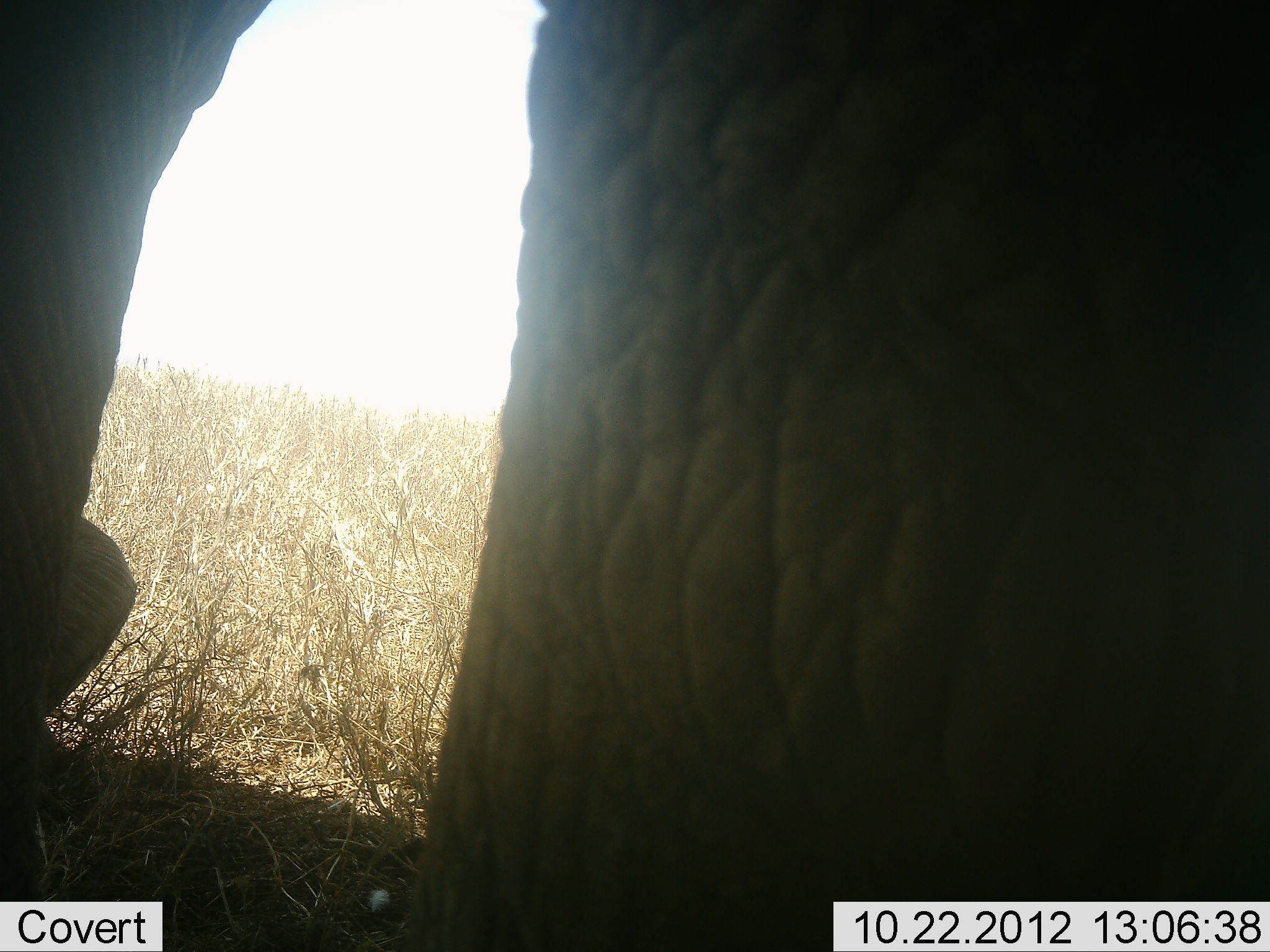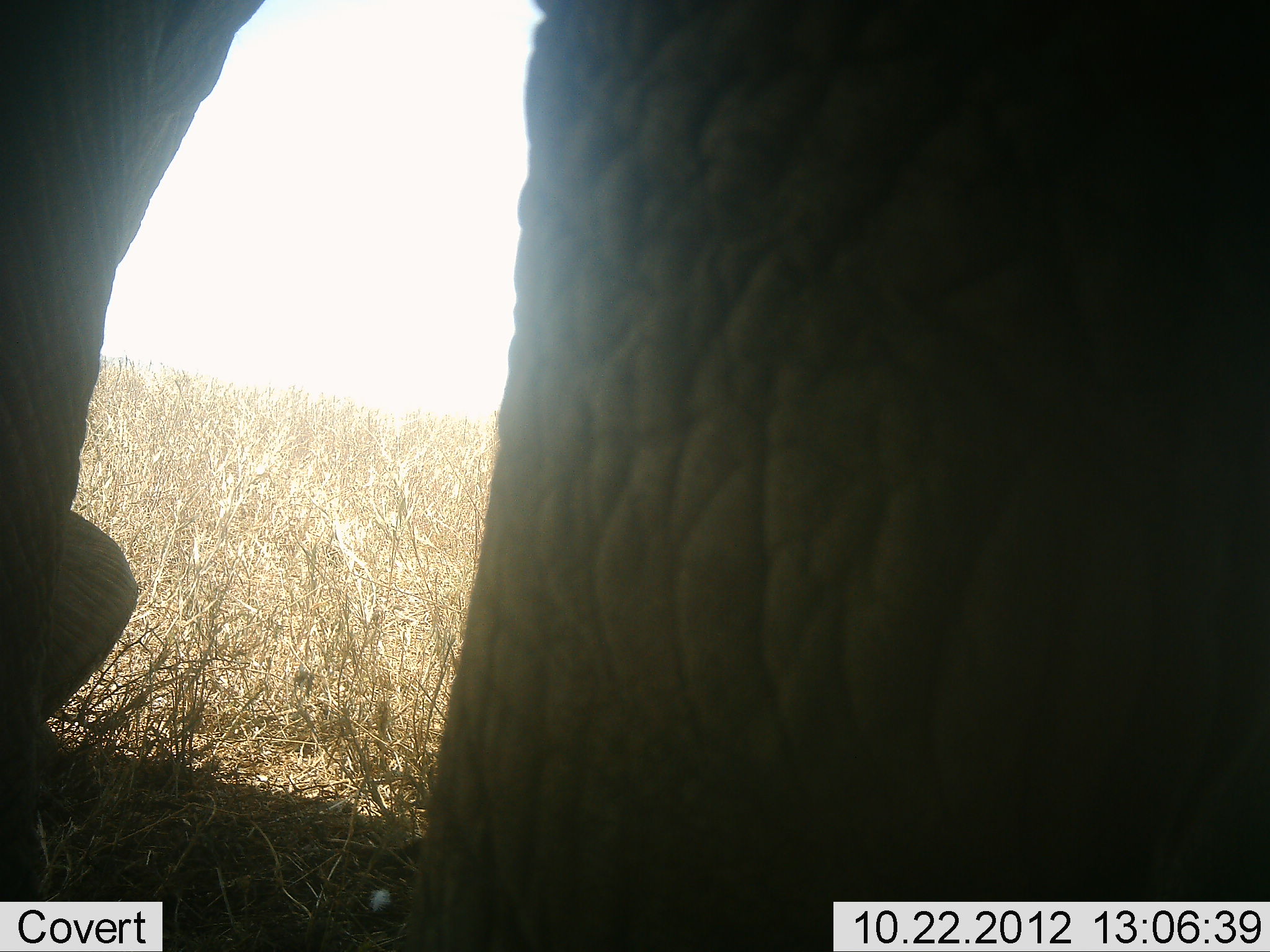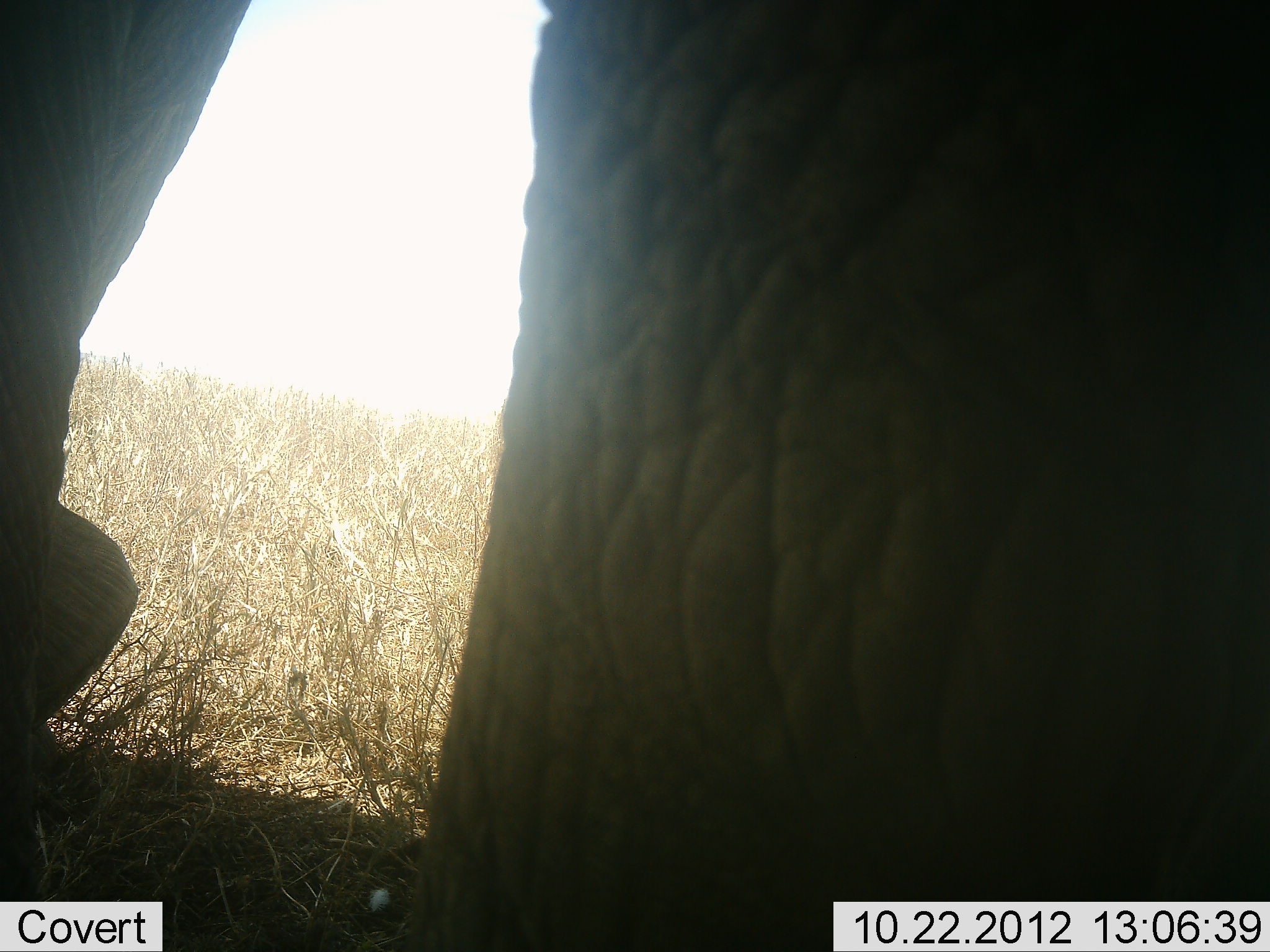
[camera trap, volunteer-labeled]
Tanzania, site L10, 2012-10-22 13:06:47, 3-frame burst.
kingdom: Animalia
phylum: Chordata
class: Mammalia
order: Proboscidea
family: Elephantidae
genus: Loxodonta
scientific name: Loxodonta africana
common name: african bush elephant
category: elephant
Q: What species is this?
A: Elephant (african bush elephant) (Loxodonta africana).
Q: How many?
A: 1.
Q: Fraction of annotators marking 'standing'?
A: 80%.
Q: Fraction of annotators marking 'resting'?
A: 20%.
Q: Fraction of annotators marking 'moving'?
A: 0%.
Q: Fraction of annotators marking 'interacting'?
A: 0%.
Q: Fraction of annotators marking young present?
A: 0%.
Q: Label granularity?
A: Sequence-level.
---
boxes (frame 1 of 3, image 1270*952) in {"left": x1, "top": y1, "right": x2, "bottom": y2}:
animal: {"left": 404, "top": 1, "right": 1269, "bottom": 952}; {"left": 0, "top": 2, "right": 281, "bottom": 816}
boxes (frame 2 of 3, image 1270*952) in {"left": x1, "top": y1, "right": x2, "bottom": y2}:
animal: {"left": 404, "top": 1, "right": 1269, "bottom": 952}; {"left": 0, "top": 2, "right": 281, "bottom": 816}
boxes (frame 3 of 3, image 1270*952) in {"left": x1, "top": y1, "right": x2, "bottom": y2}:
animal: {"left": 404, "top": 1, "right": 1269, "bottom": 952}; {"left": 0, "top": 2, "right": 281, "bottom": 816}